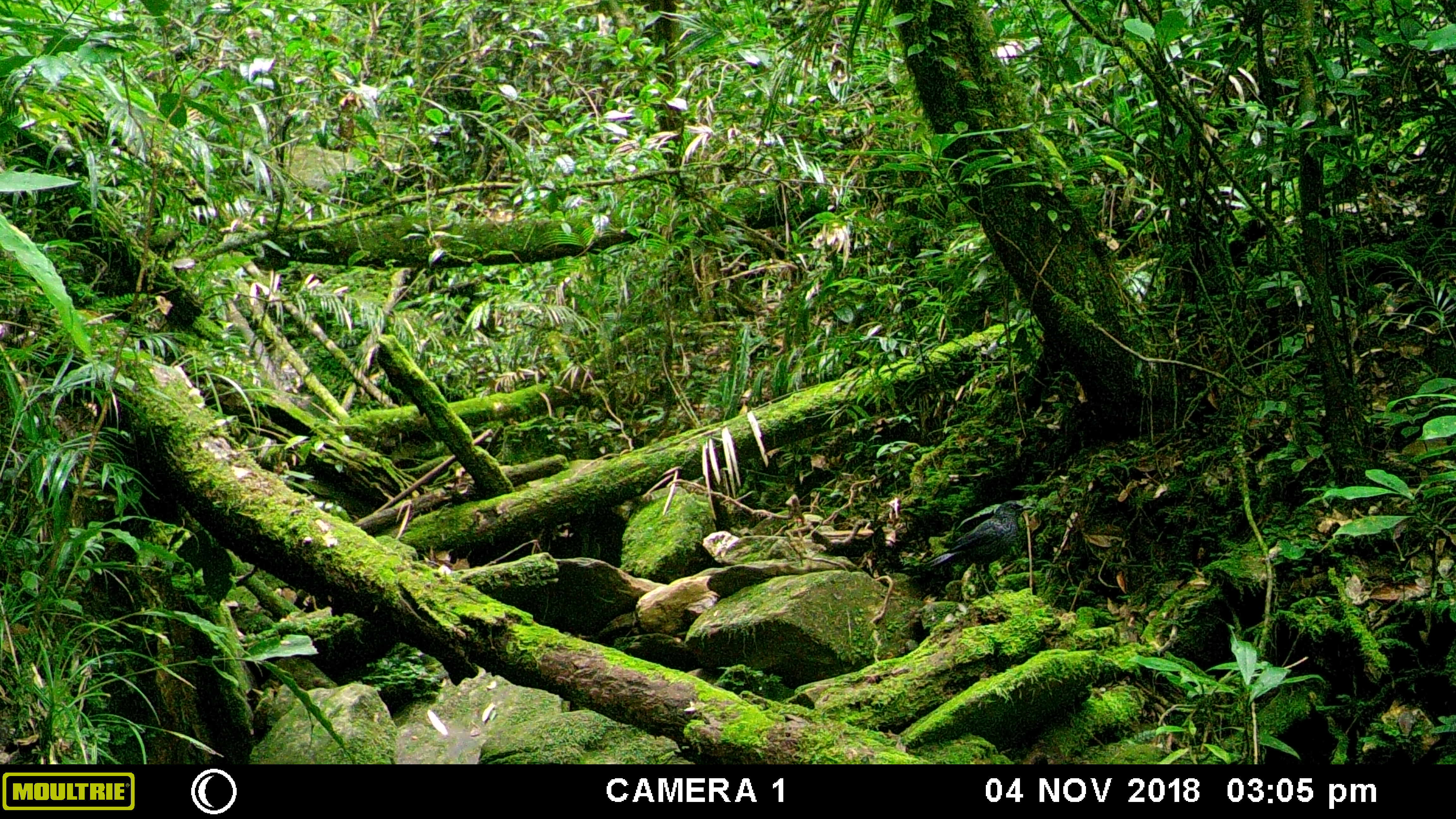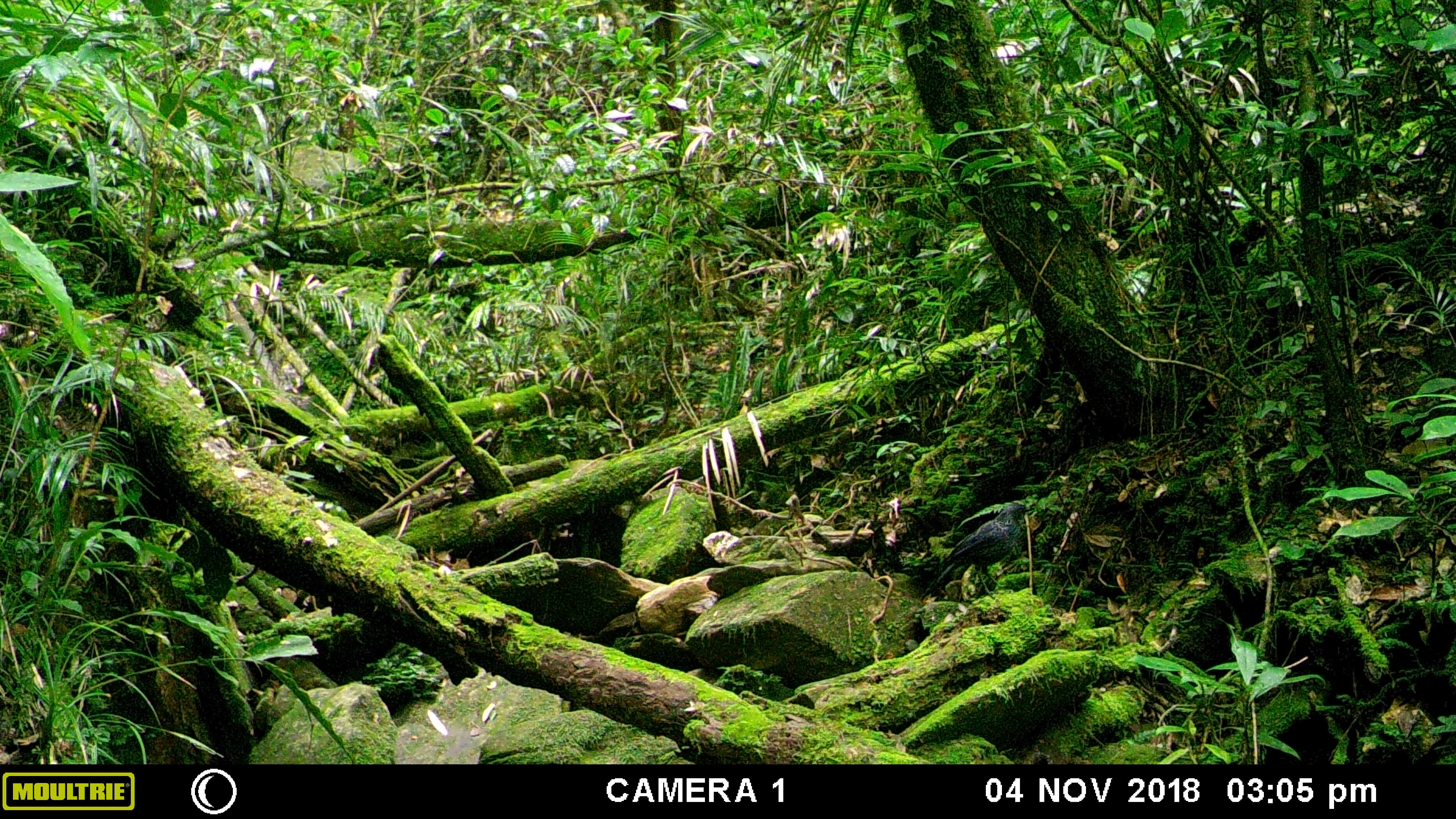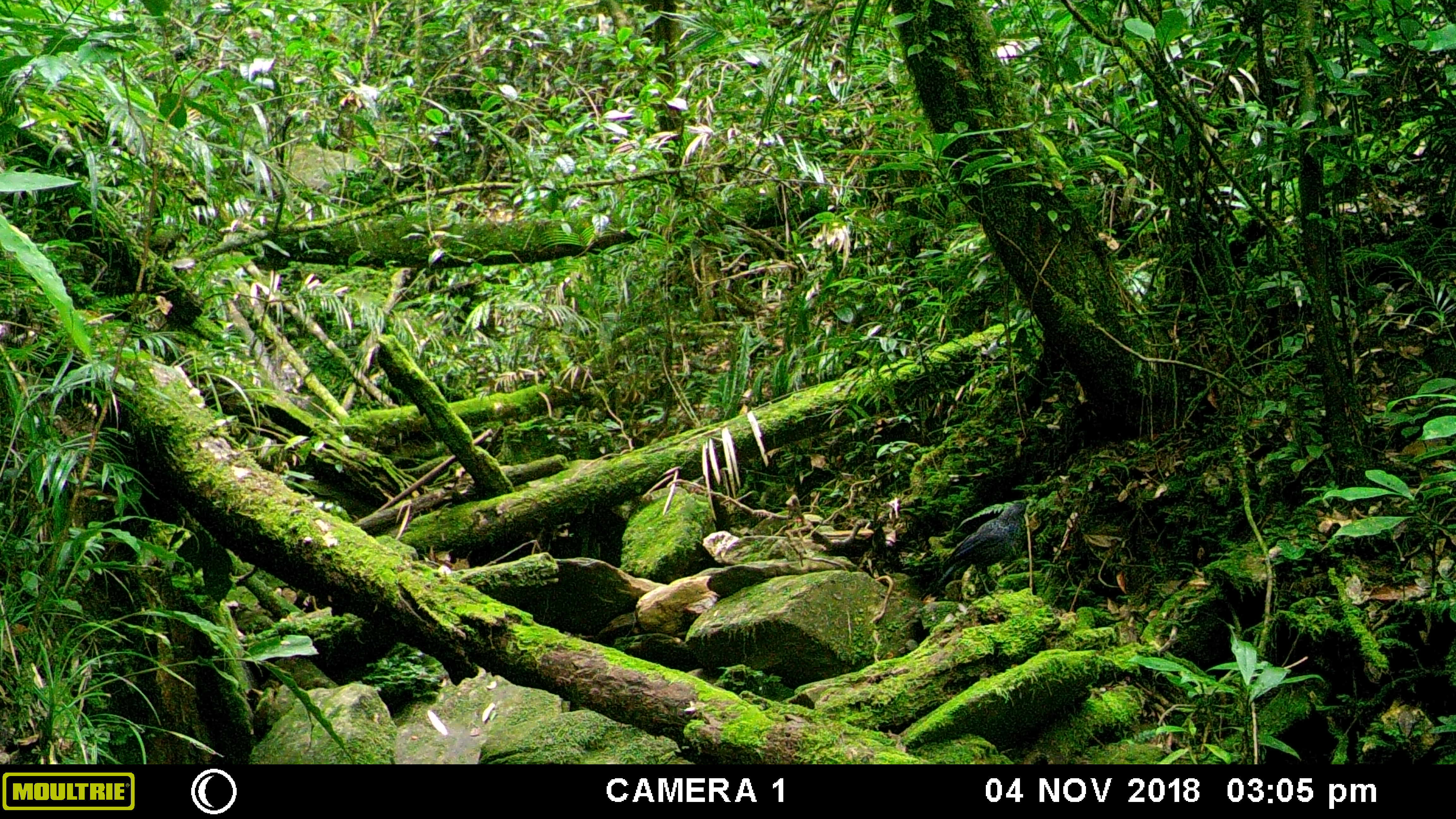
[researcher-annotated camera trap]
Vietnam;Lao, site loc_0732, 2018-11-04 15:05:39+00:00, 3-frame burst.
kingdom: Animalia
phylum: Chordata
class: Aves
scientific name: Aves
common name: bird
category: unidentified bird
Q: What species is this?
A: Unidentified bird (bird) (Aves).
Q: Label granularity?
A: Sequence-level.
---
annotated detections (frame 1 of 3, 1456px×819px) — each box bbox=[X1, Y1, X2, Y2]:
unidentified bird: bbox=[924, 499, 1033, 600]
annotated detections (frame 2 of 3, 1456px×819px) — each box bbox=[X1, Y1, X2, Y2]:
unidentified bird: bbox=[920, 501, 1035, 603]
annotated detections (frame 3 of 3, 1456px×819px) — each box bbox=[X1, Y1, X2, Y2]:
unidentified bird: bbox=[920, 500, 1030, 600]